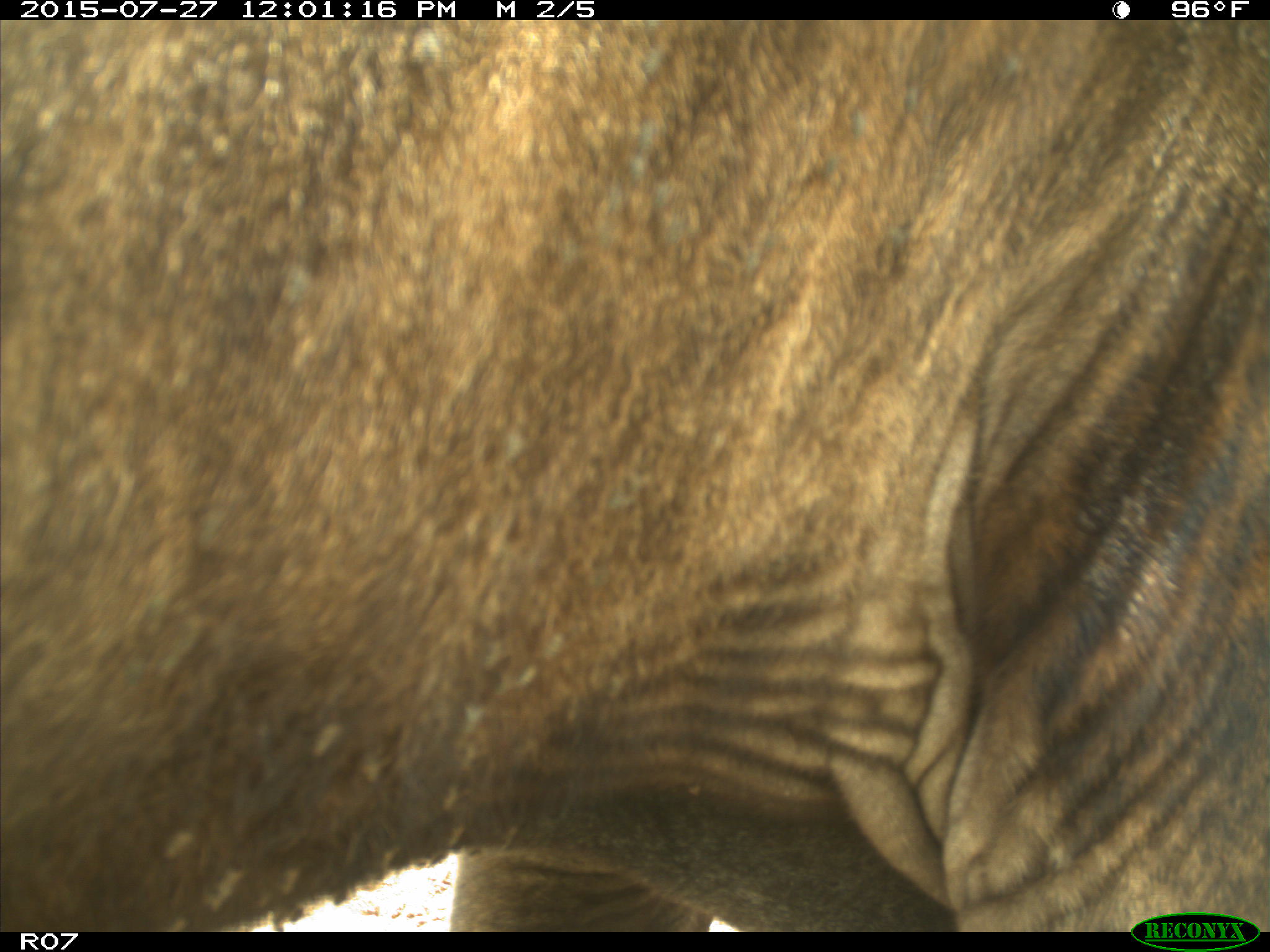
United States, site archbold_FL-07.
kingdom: Animalia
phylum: Chordata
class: Mammalia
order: Artiodactyla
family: Bovidae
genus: Bos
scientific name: Bos taurus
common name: domestic cow